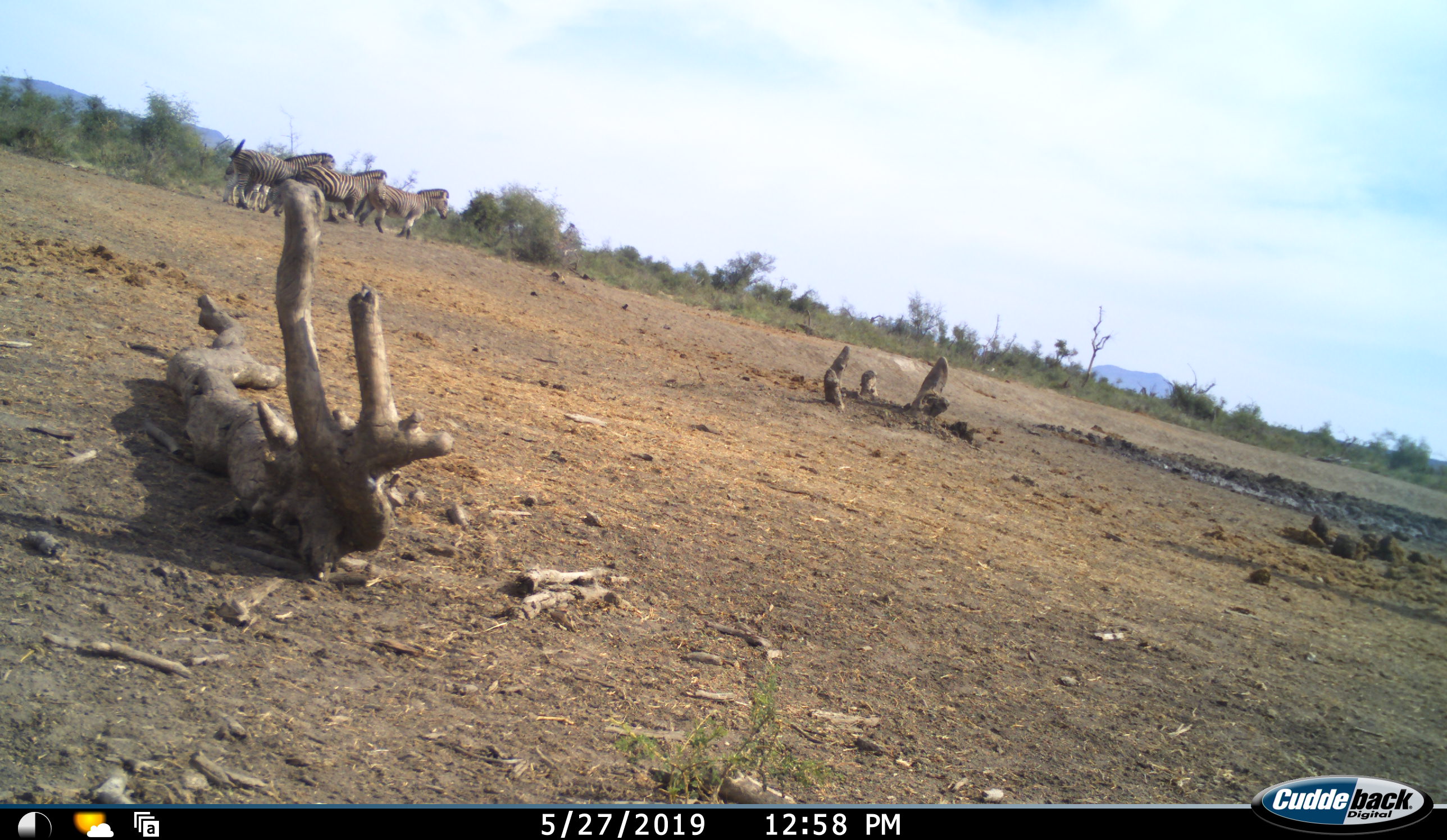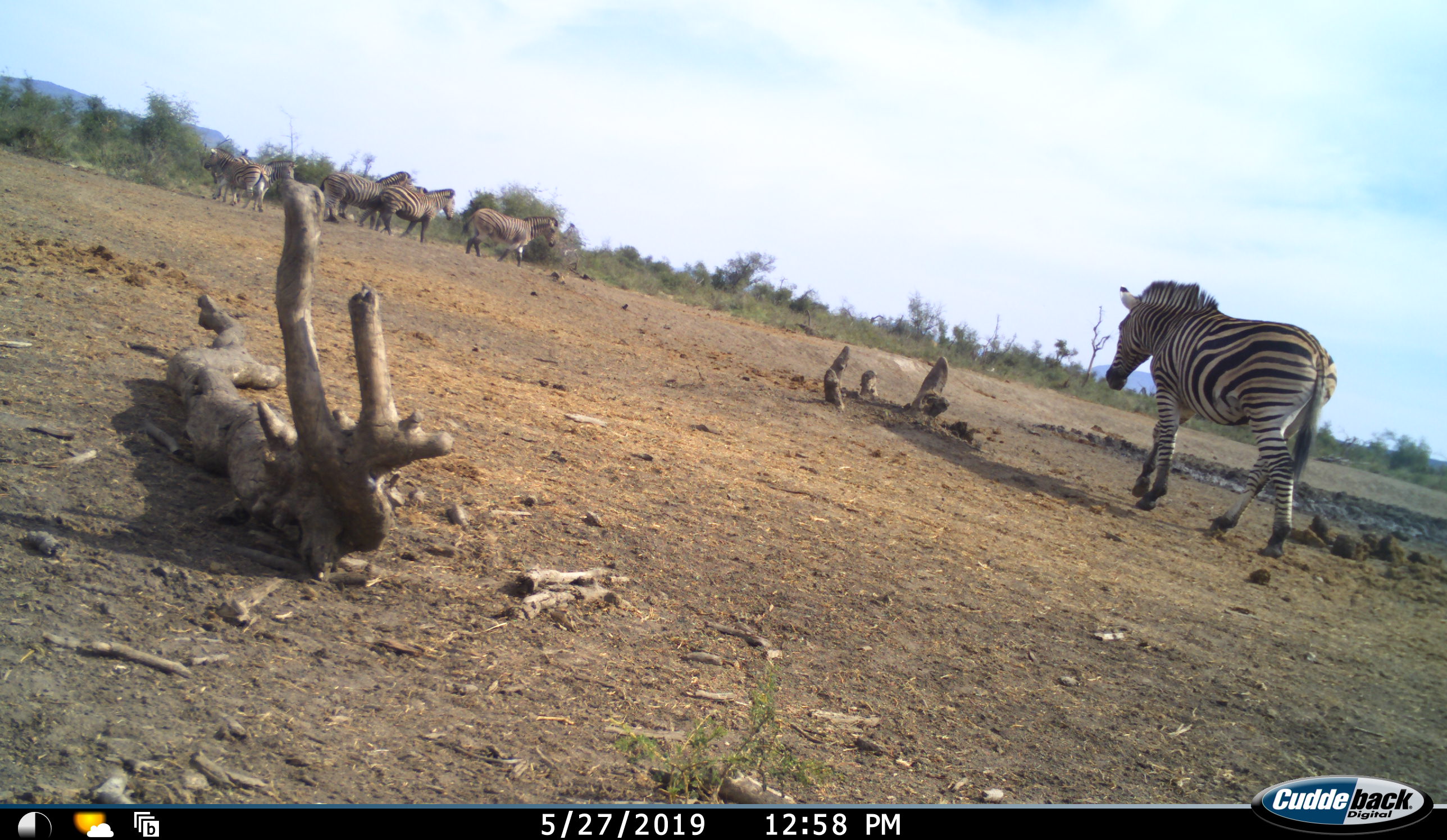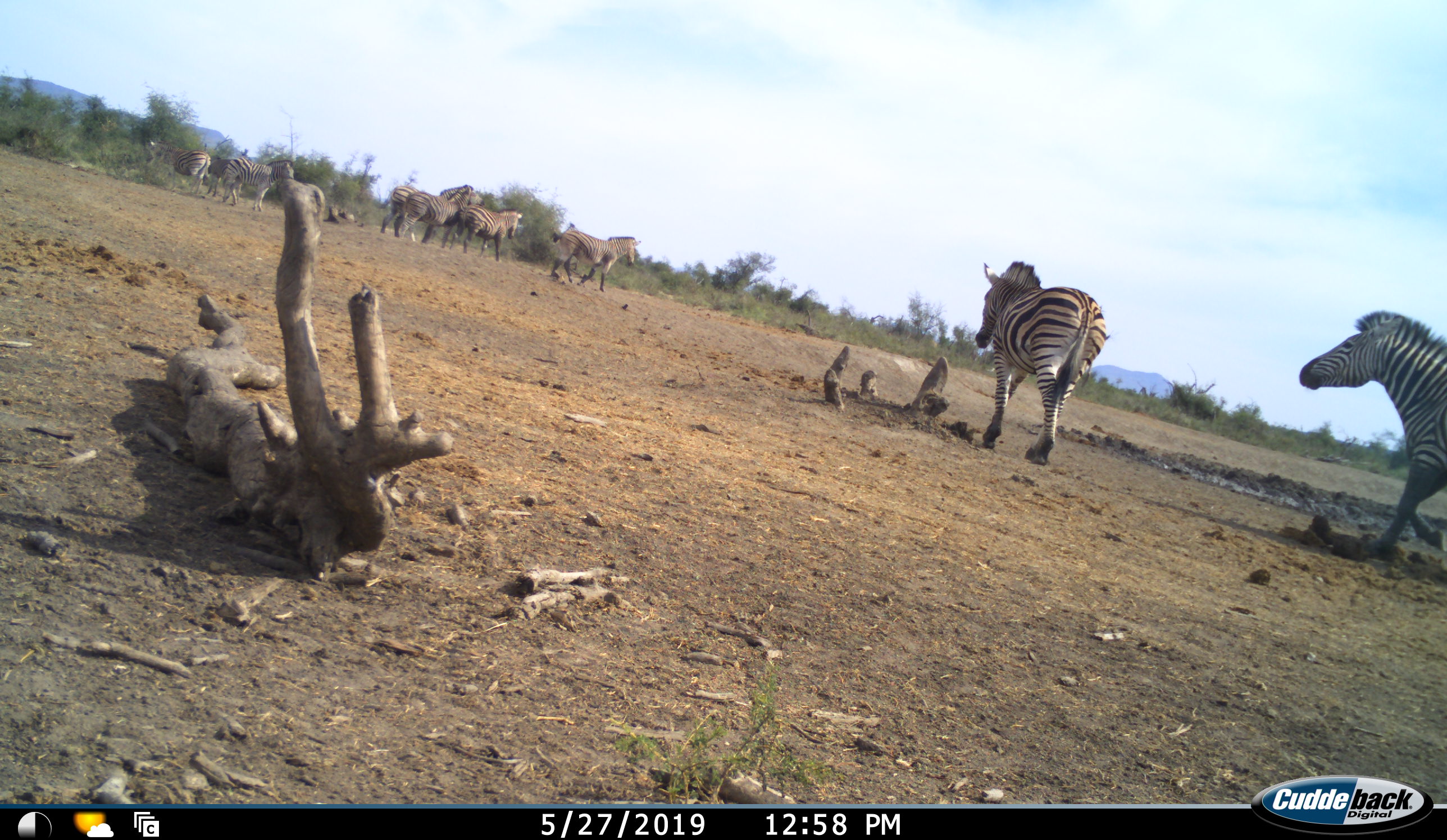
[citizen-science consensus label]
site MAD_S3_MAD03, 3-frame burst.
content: unidentified animal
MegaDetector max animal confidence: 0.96